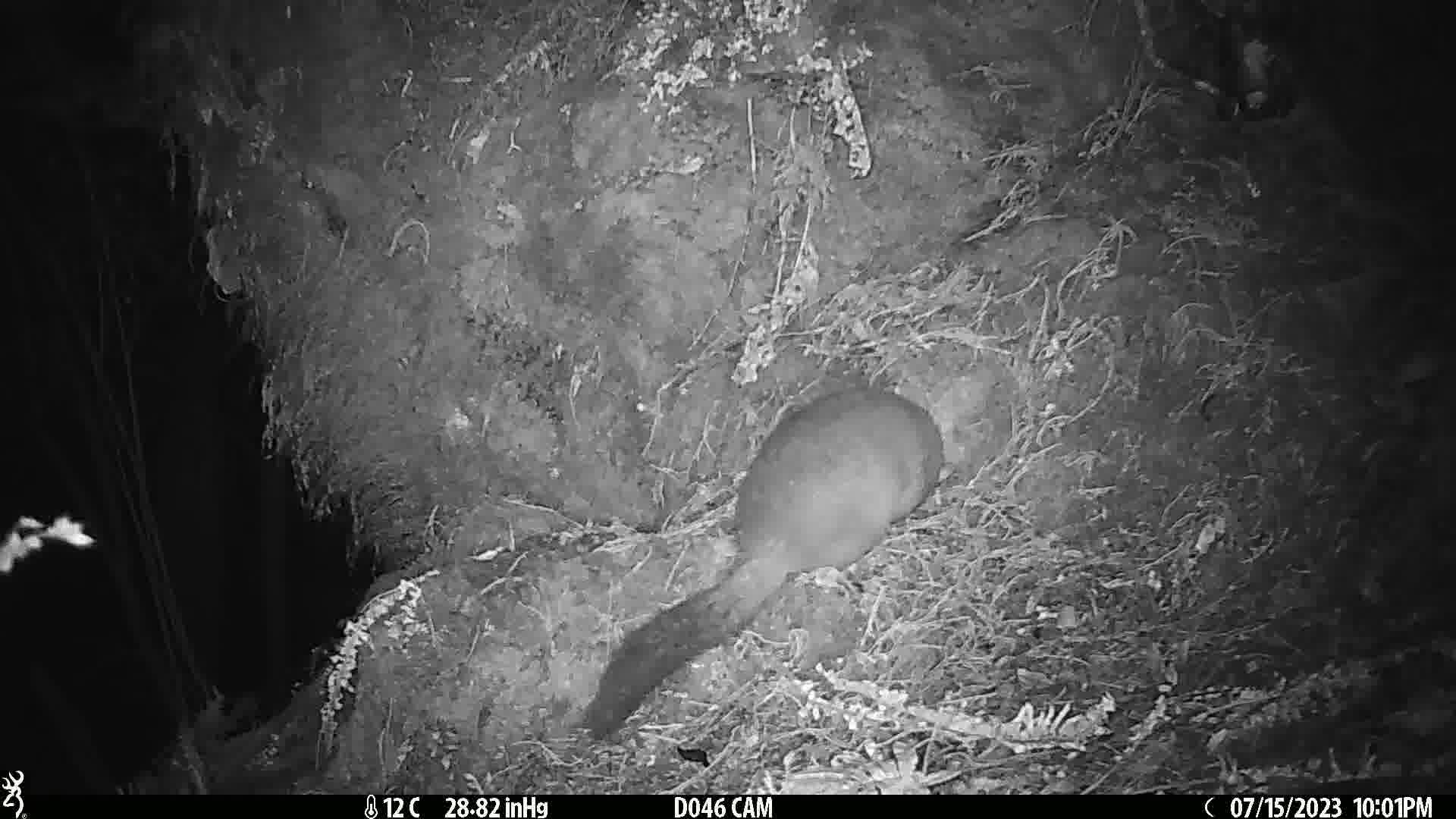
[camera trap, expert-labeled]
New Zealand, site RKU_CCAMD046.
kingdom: Animalia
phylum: Chordata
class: Mammalia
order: Diprotodontia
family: Phalangeridae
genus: Trichosurus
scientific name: Trichosurus vulpecula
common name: common brushtail possum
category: possum